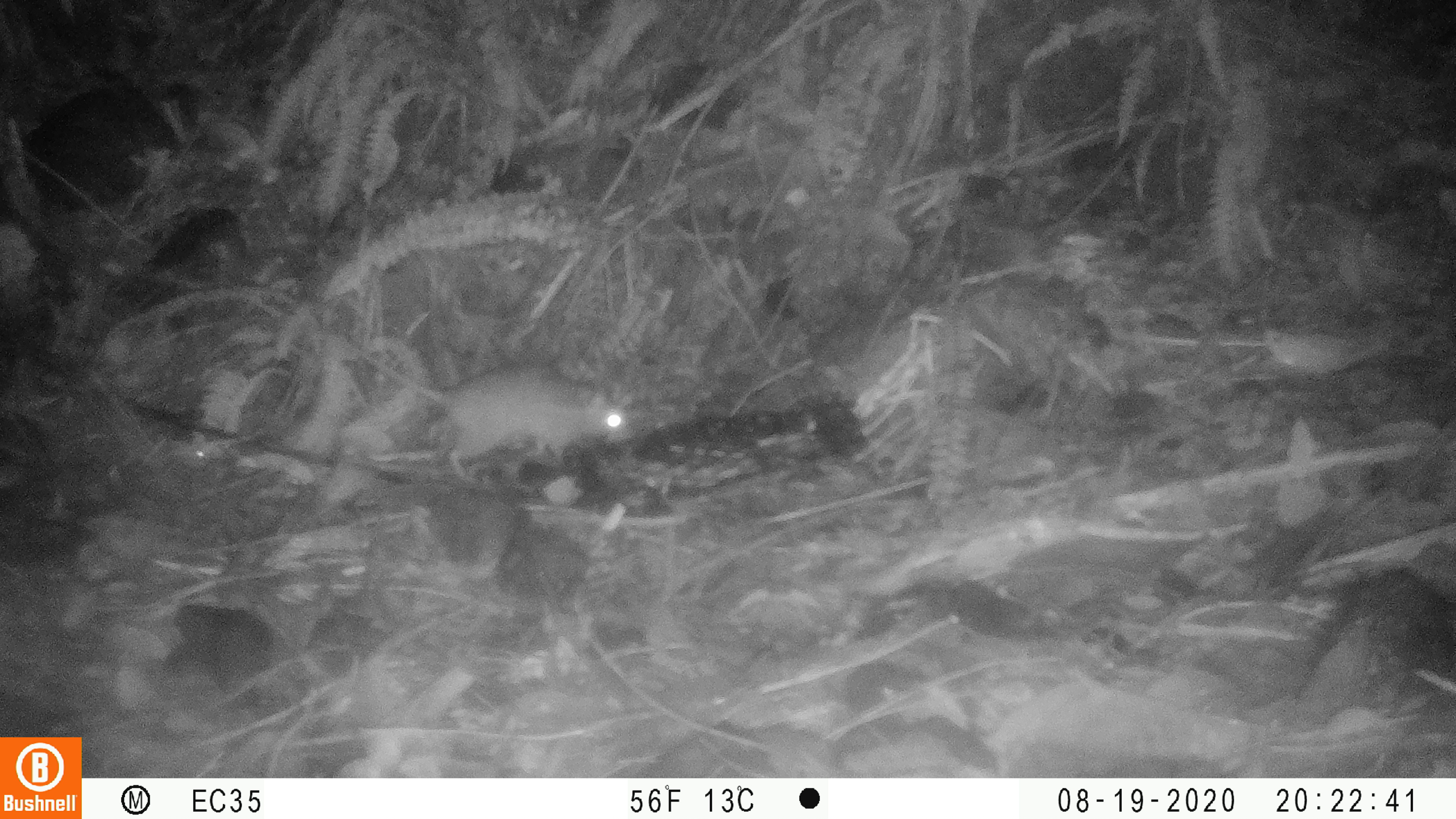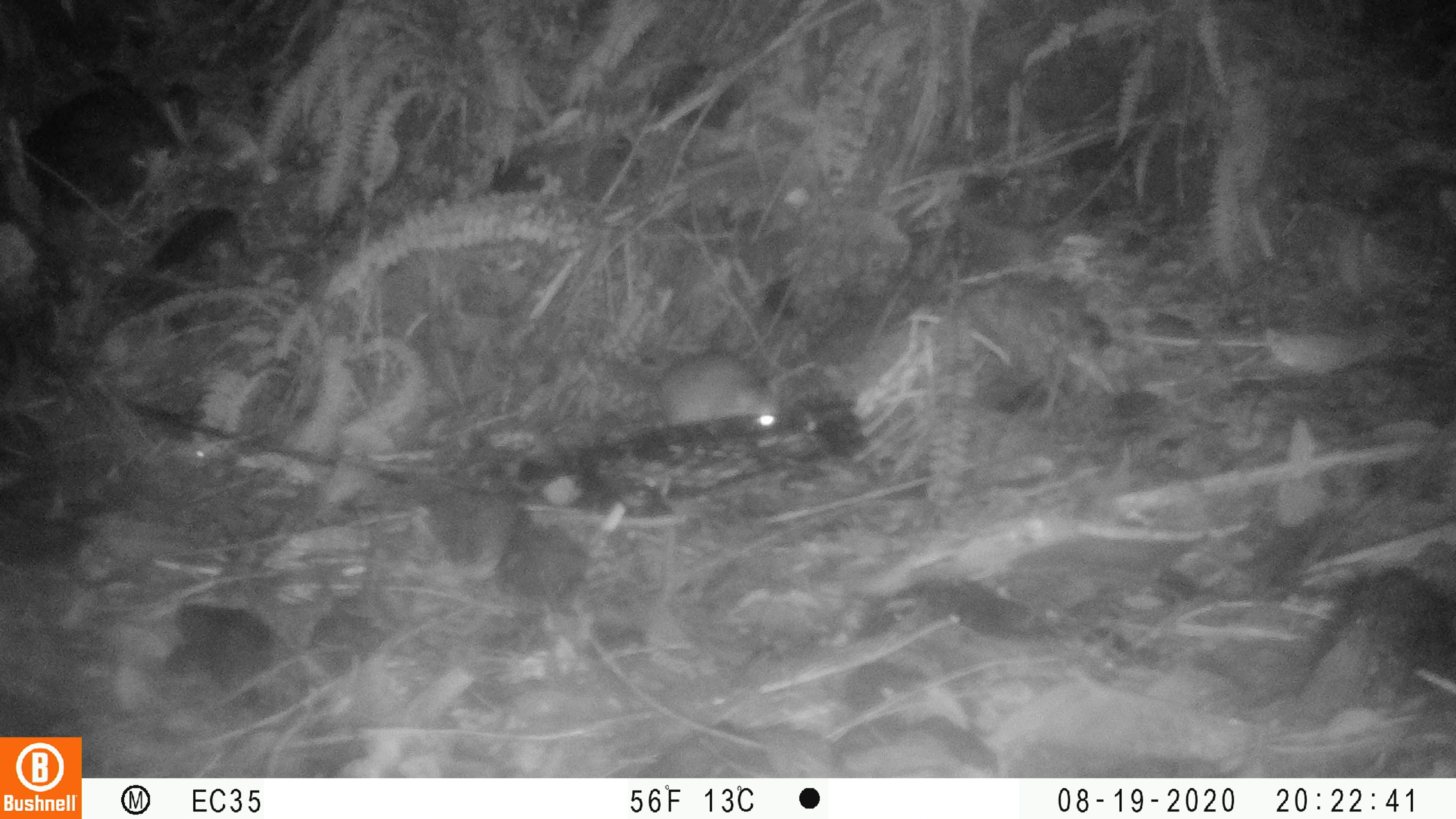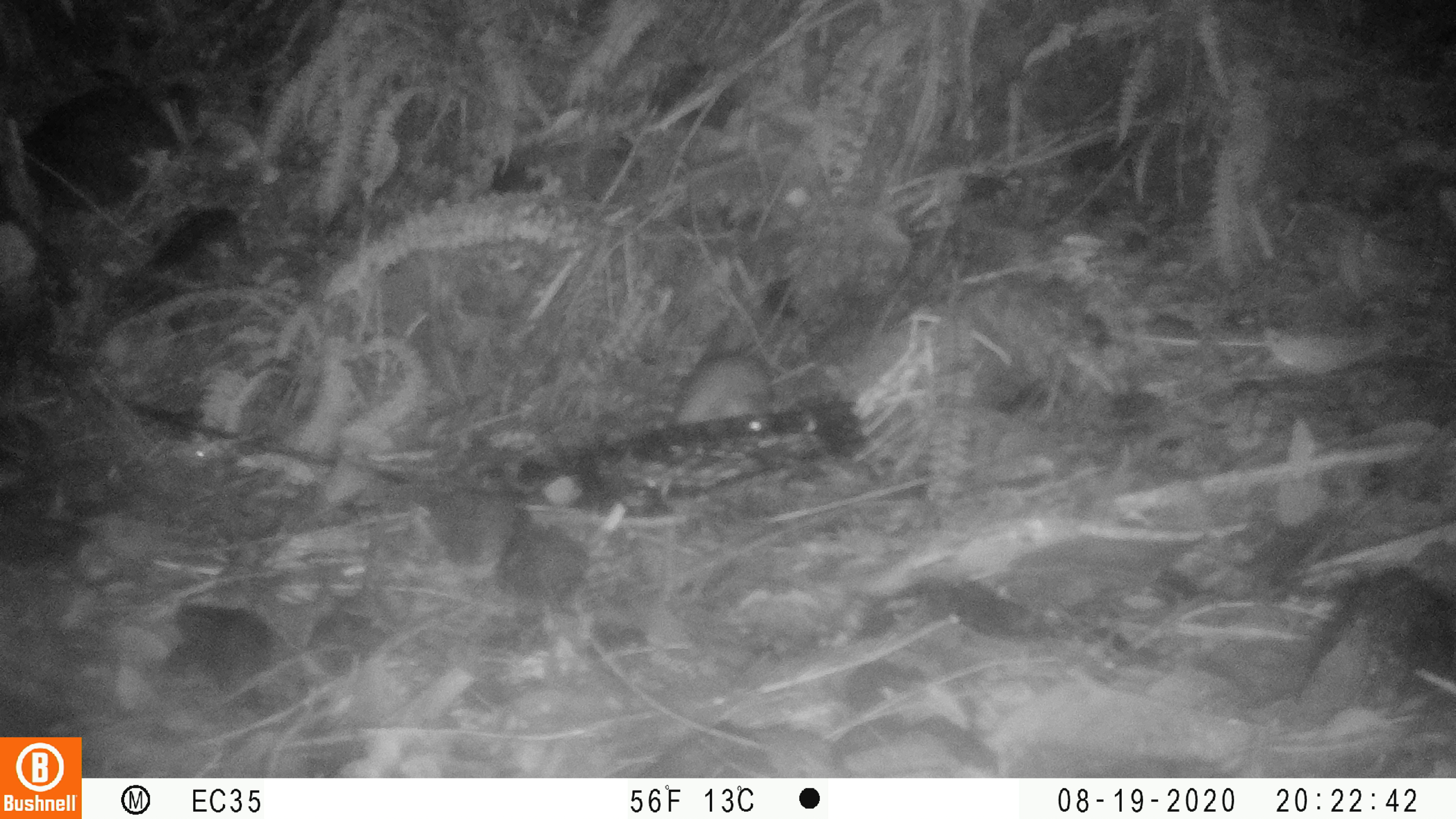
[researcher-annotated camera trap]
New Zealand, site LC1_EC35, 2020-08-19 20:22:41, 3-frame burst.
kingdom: Animalia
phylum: Chordata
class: Mammalia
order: Rodentia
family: Muridae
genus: Rattus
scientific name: Rattus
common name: rat